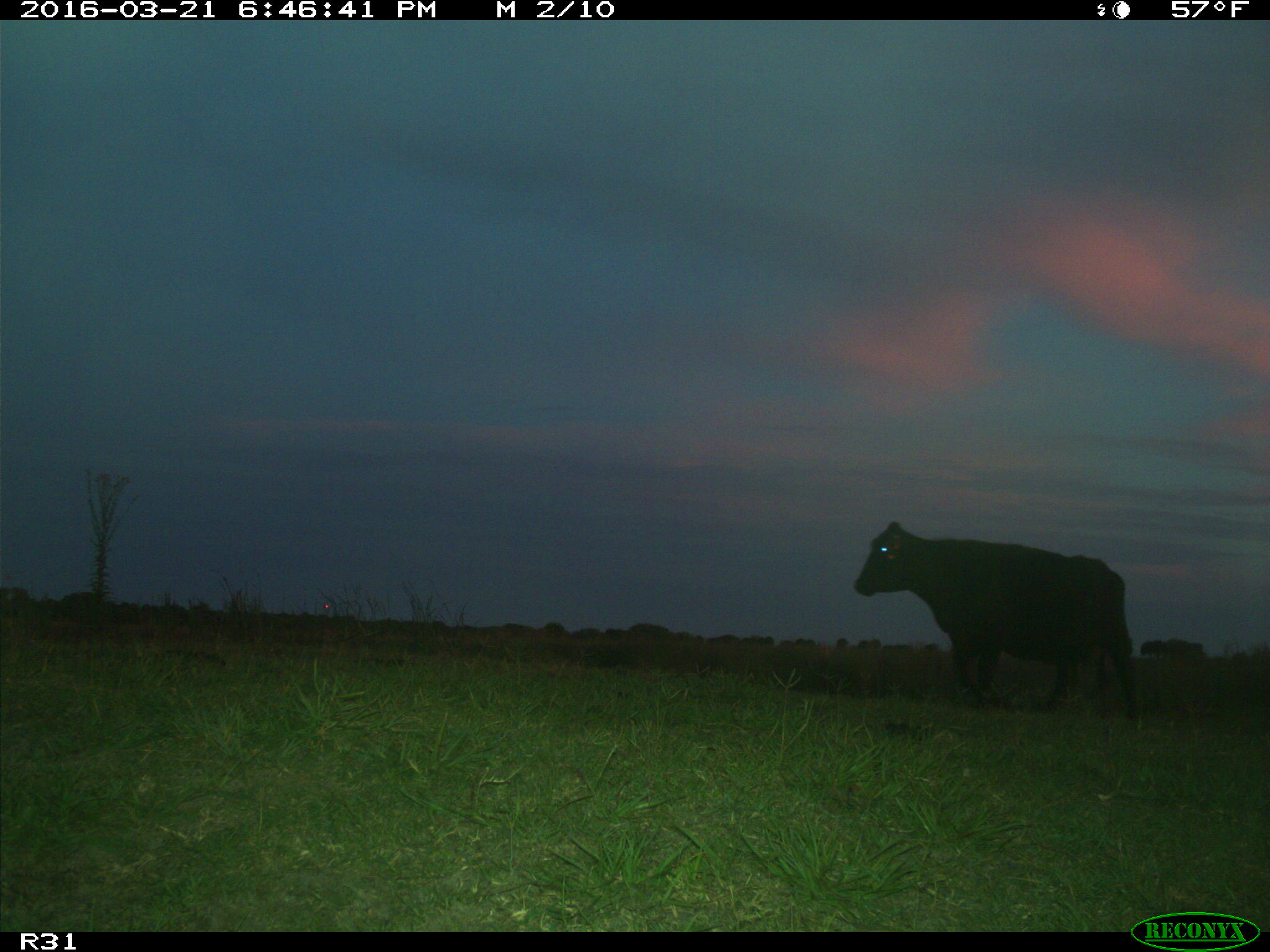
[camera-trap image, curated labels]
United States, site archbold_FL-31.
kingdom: Animalia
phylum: Chordata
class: Mammalia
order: Artiodactyla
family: Bovidae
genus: Bos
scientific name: Bos taurus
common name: domestic cow